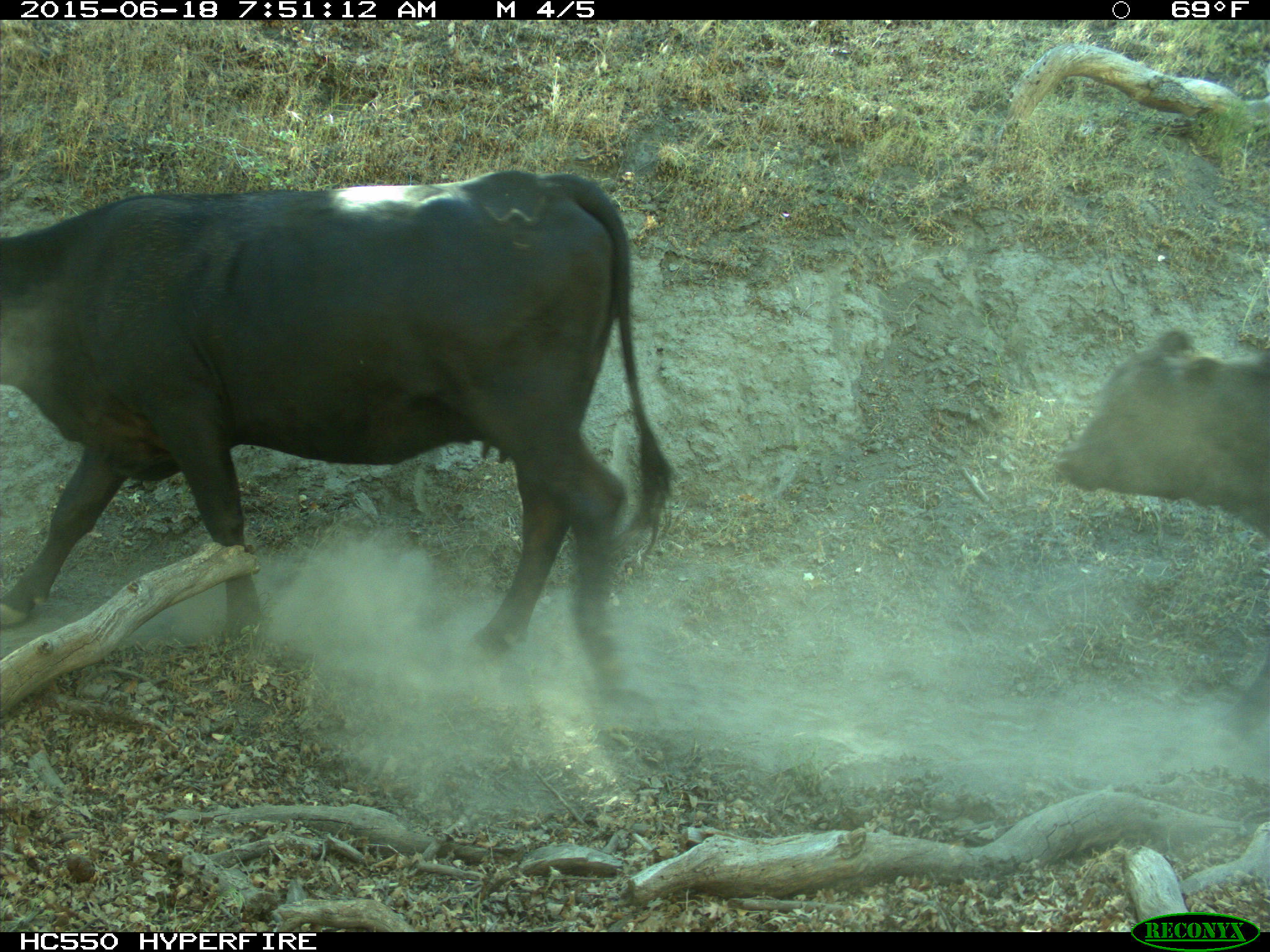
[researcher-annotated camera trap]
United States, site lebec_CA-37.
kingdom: Animalia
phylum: Chordata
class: Mammalia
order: Artiodactyla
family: Bovidae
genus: Bos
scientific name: Bos taurus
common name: domestic cow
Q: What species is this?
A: Bos taurus (domestic cow).